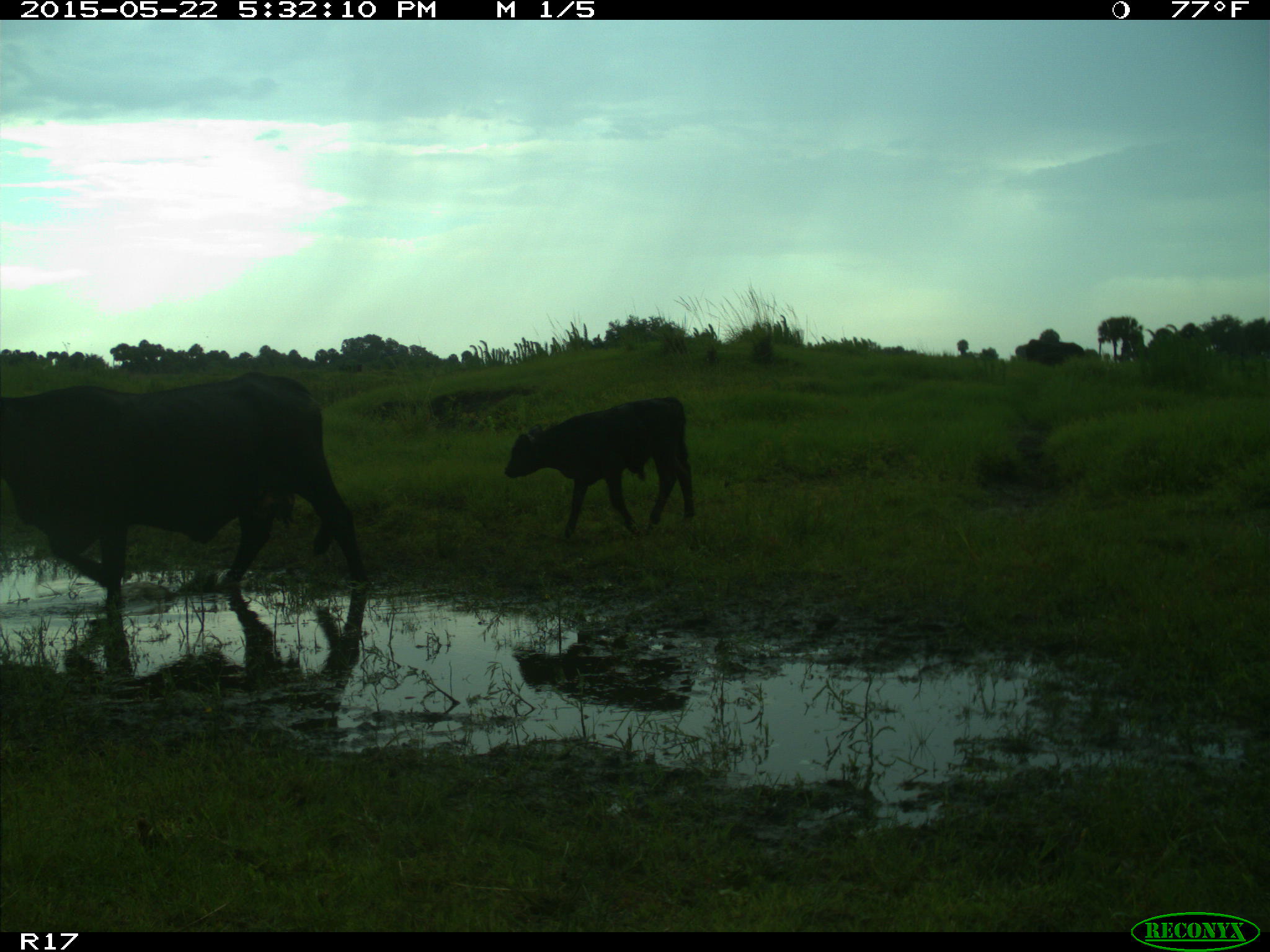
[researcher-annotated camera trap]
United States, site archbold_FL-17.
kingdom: Animalia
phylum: Chordata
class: Mammalia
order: Artiodactyla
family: Bovidae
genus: Bos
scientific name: Bos taurus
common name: domestic cow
Bos taurus (domestic cow).